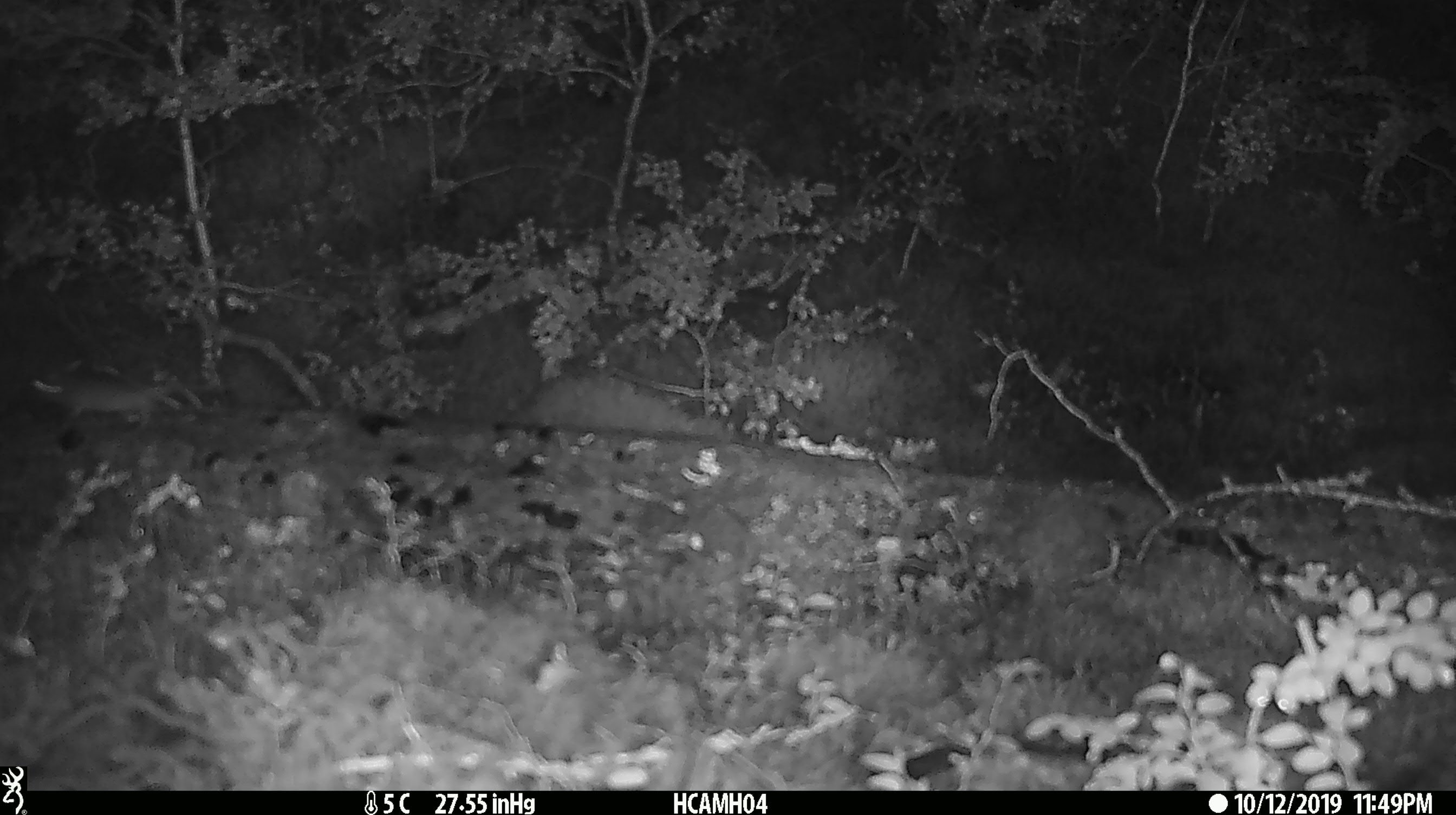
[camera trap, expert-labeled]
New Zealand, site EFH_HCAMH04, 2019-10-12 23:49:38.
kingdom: Animalia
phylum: Chordata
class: Mammalia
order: Rodentia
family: Muridae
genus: Mus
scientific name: Mus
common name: mouse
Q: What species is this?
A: Mouse (Mus).